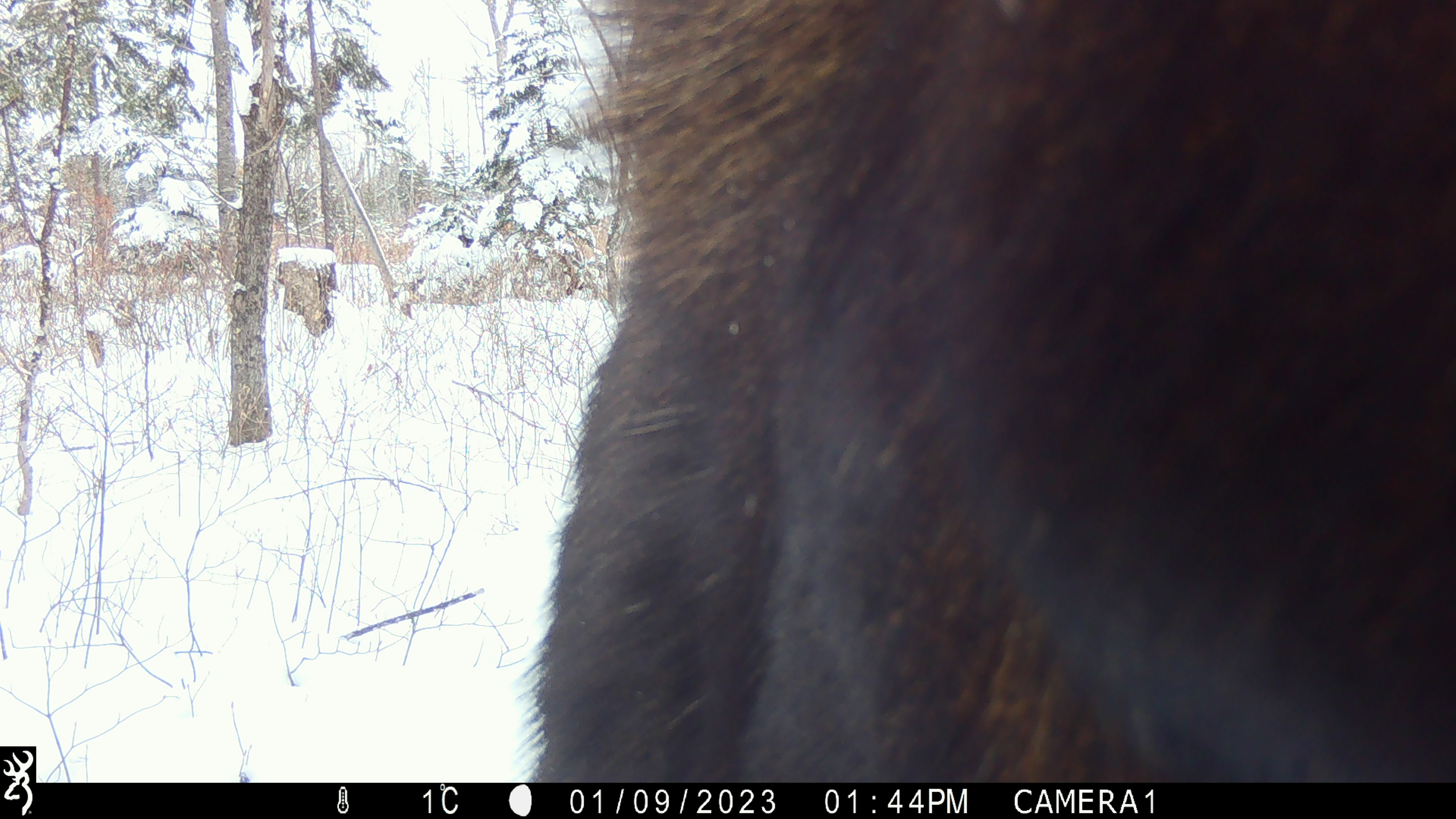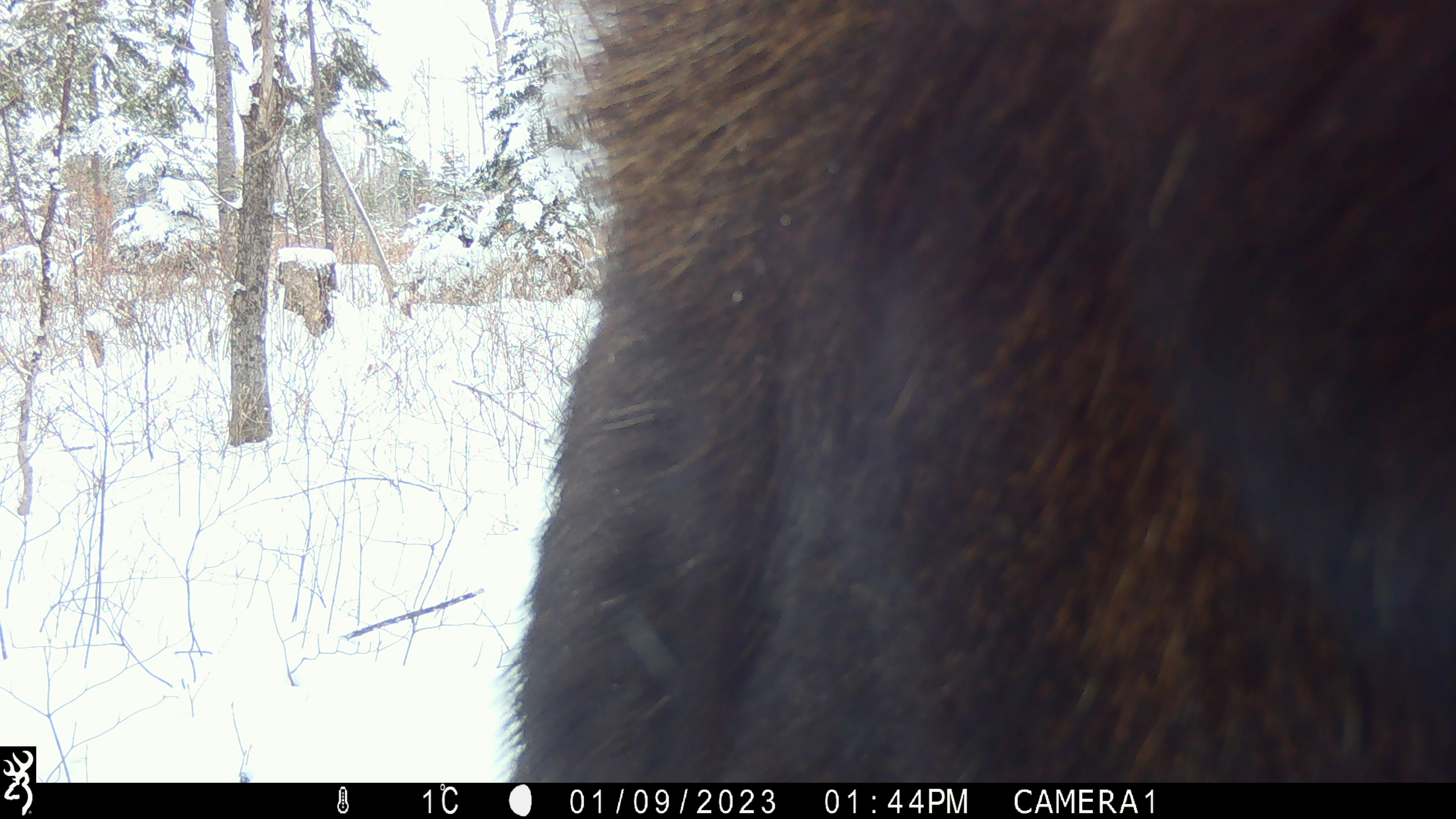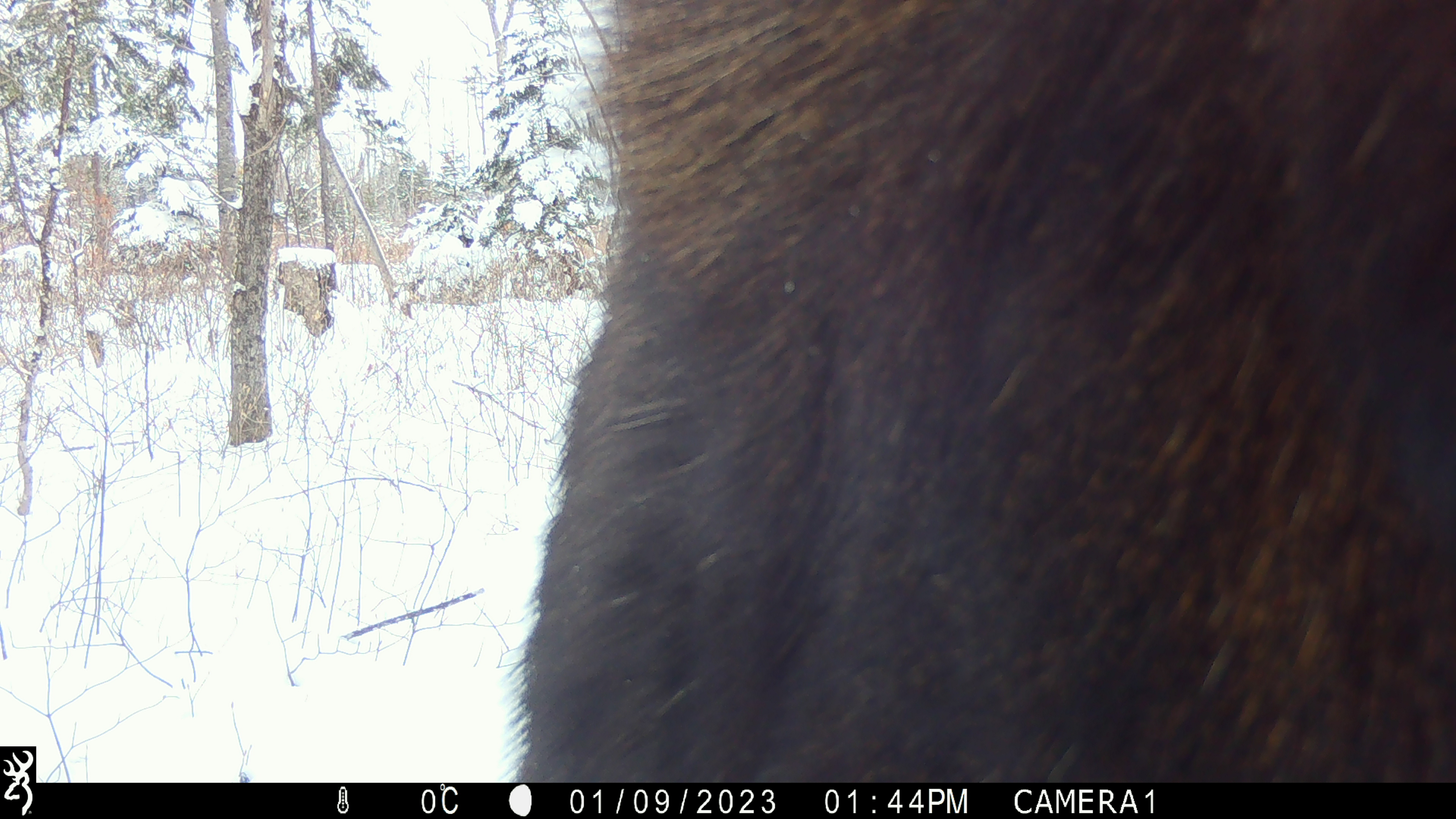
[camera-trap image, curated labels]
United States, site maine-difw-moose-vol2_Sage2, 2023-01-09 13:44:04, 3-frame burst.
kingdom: Animalia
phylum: Chordata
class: Mammalia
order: Artiodactyla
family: Cervidae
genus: Alces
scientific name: Alces alces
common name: moose